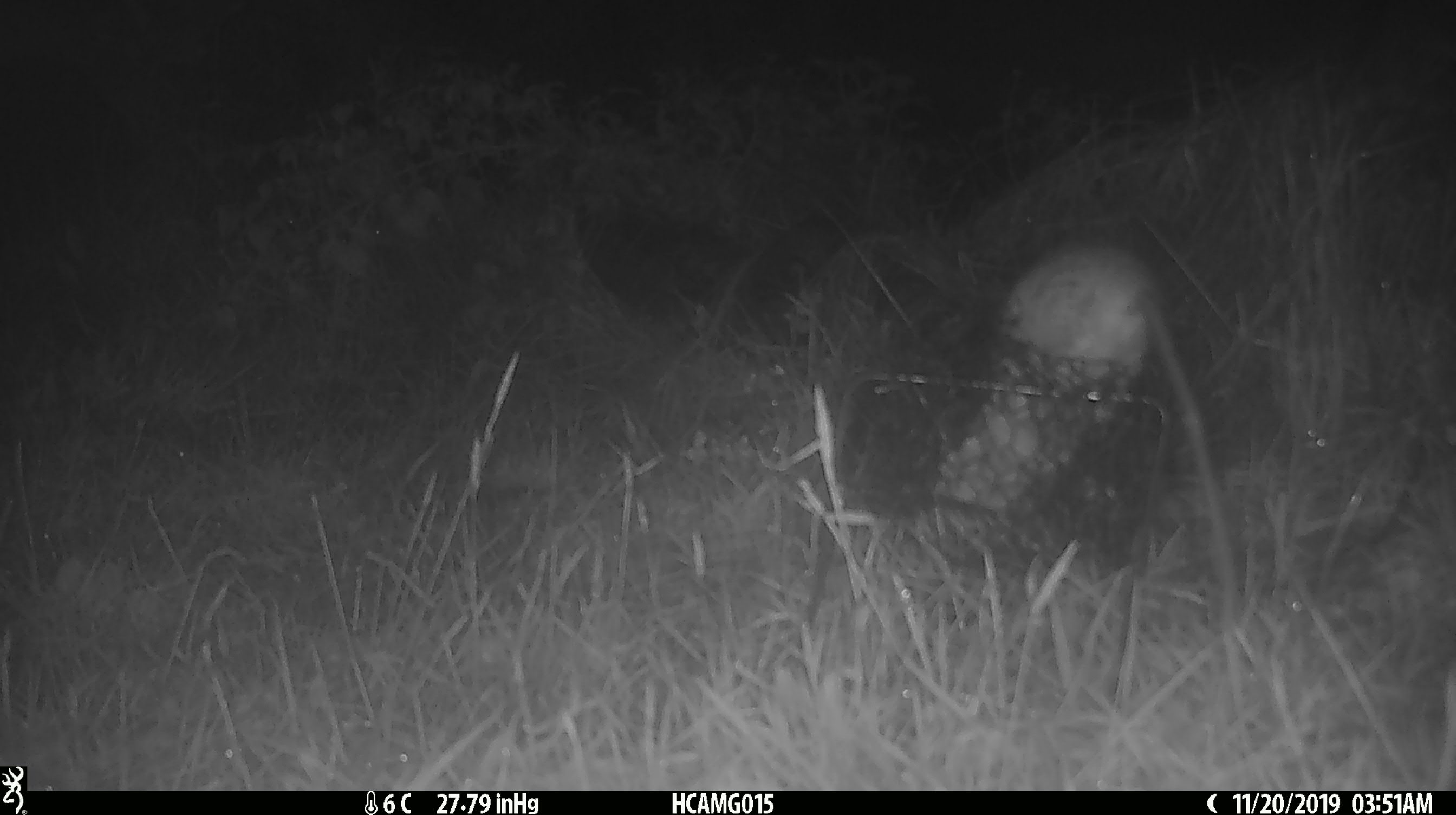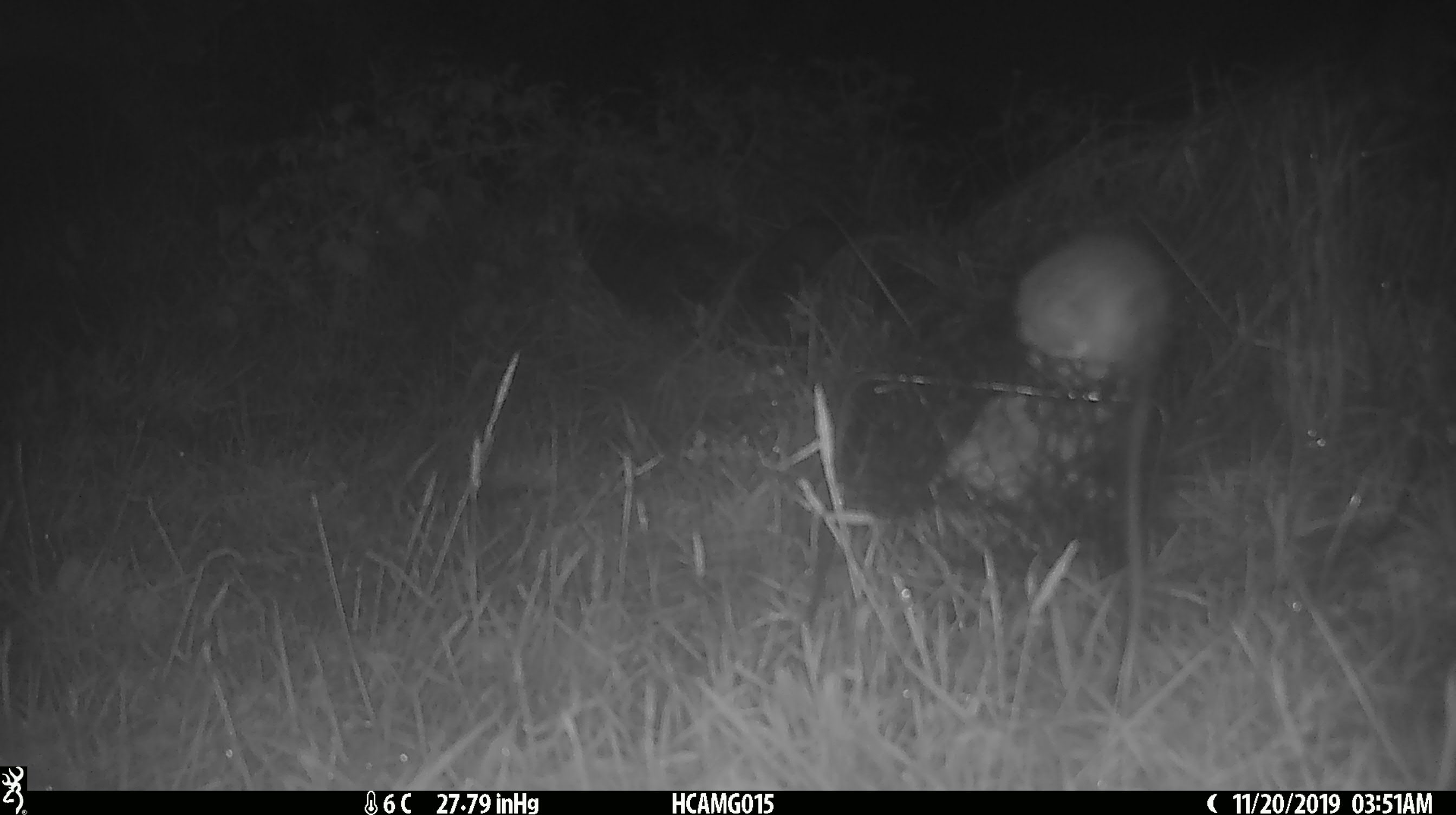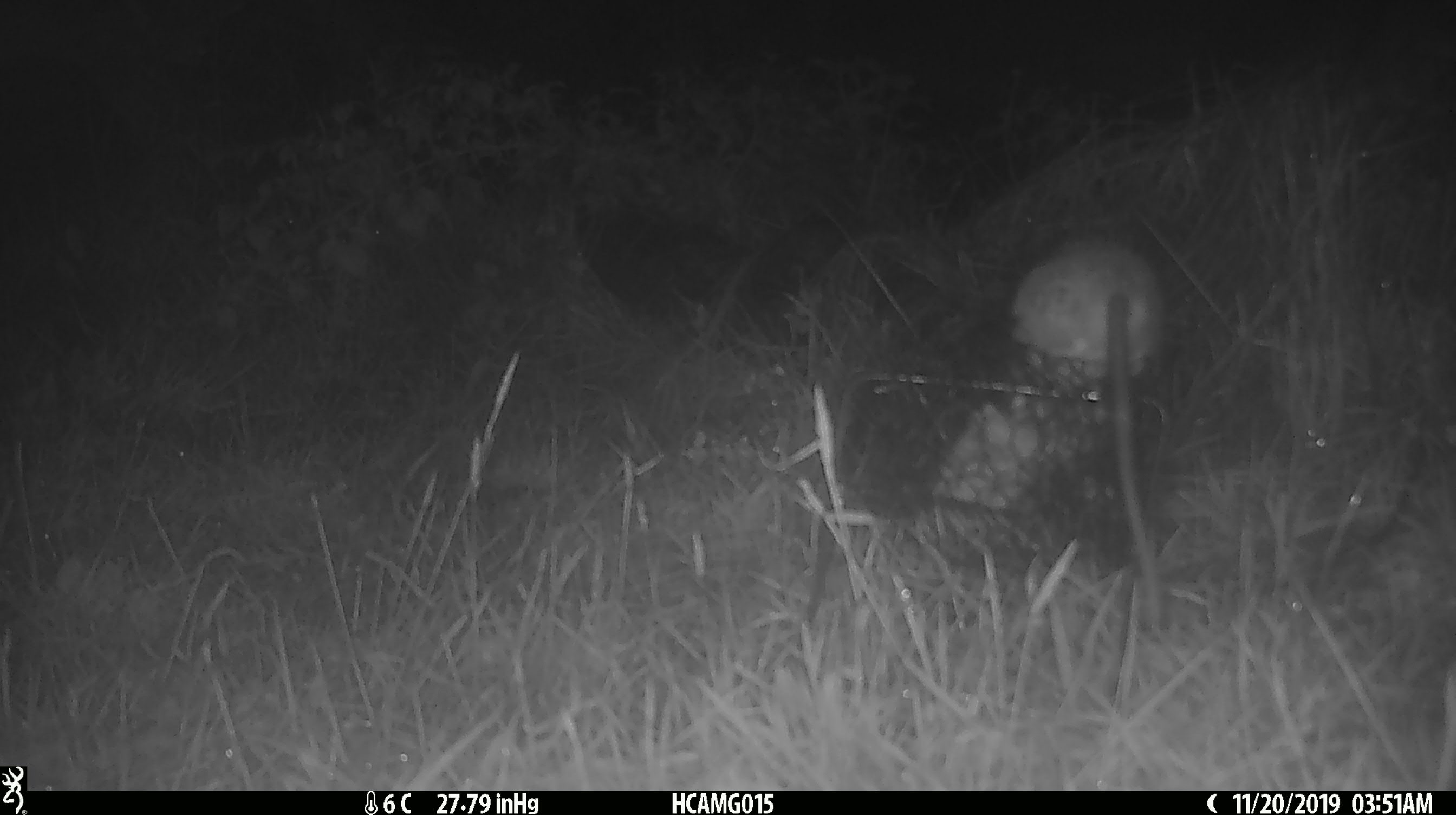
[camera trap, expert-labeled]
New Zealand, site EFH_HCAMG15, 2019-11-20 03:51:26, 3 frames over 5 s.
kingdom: Animalia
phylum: Chordata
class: Mammalia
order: Rodentia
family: Muridae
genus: Rattus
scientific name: Rattus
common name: rat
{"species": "rat (Rattus)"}